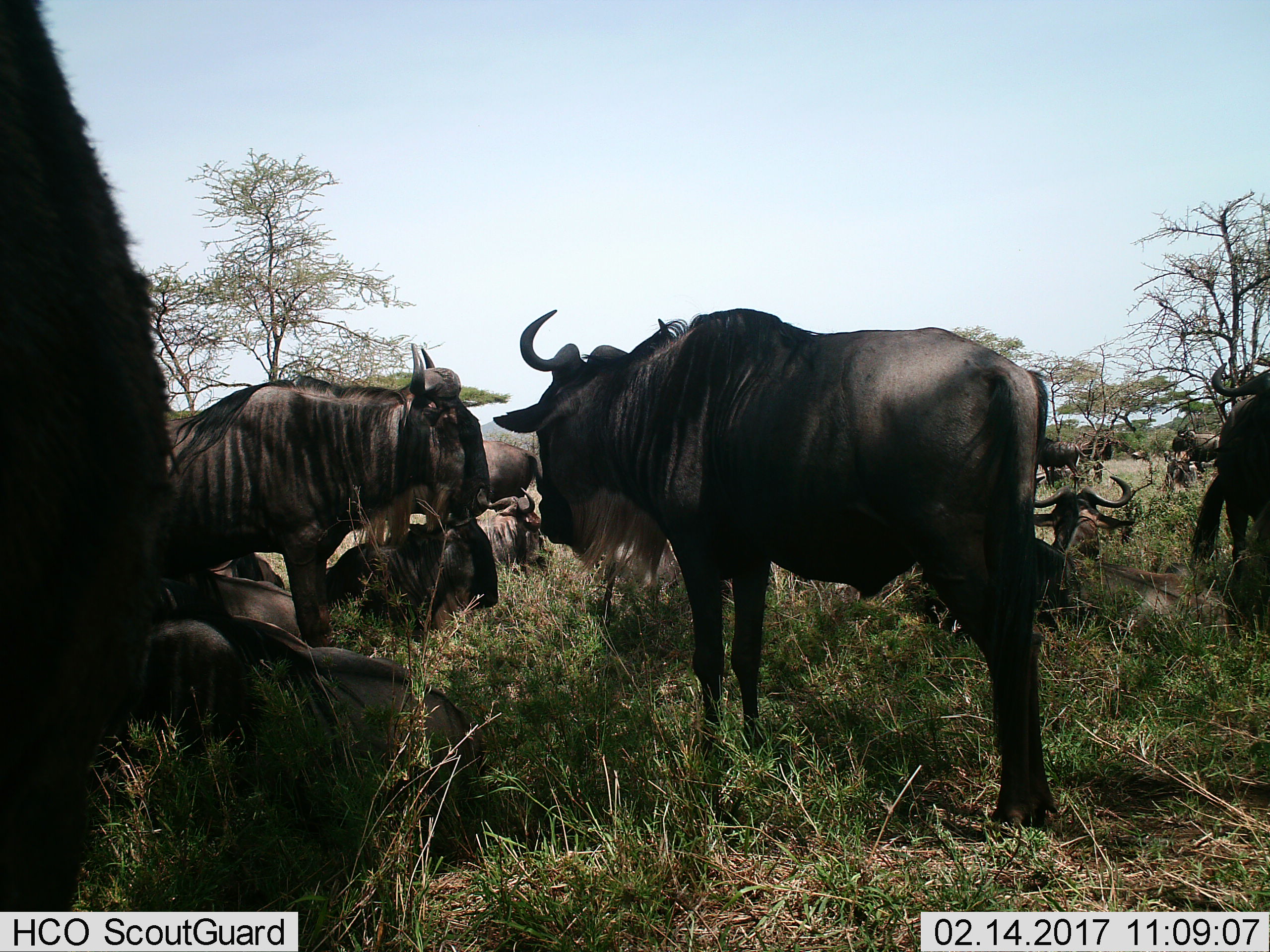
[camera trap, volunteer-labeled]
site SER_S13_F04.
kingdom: Animalia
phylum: Chordata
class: Mammalia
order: Artiodactyla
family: Bovidae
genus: Connochaetes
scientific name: Connochaetes taurinus taurinus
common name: blue wildebeest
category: wildebeestblue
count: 11-50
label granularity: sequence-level